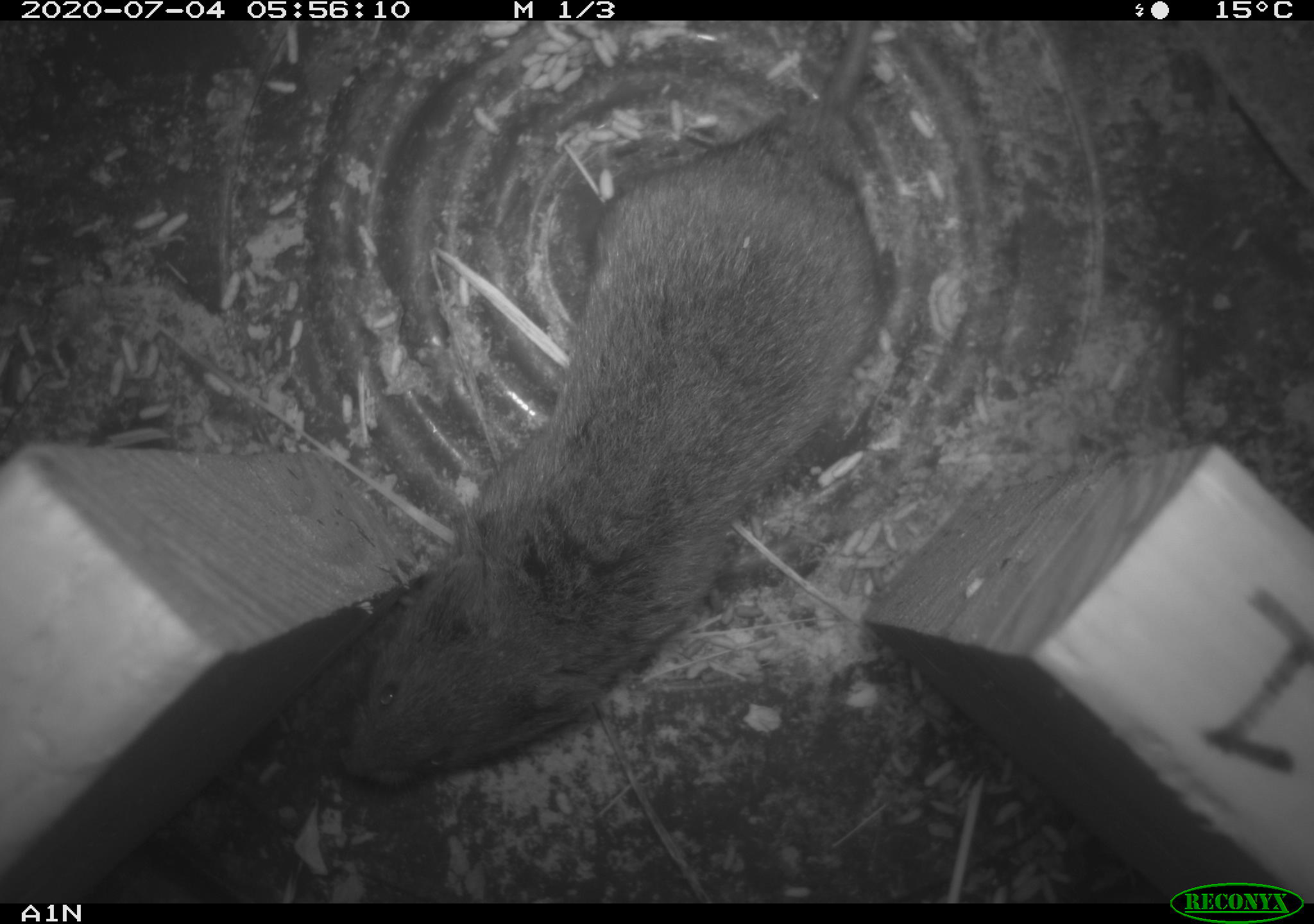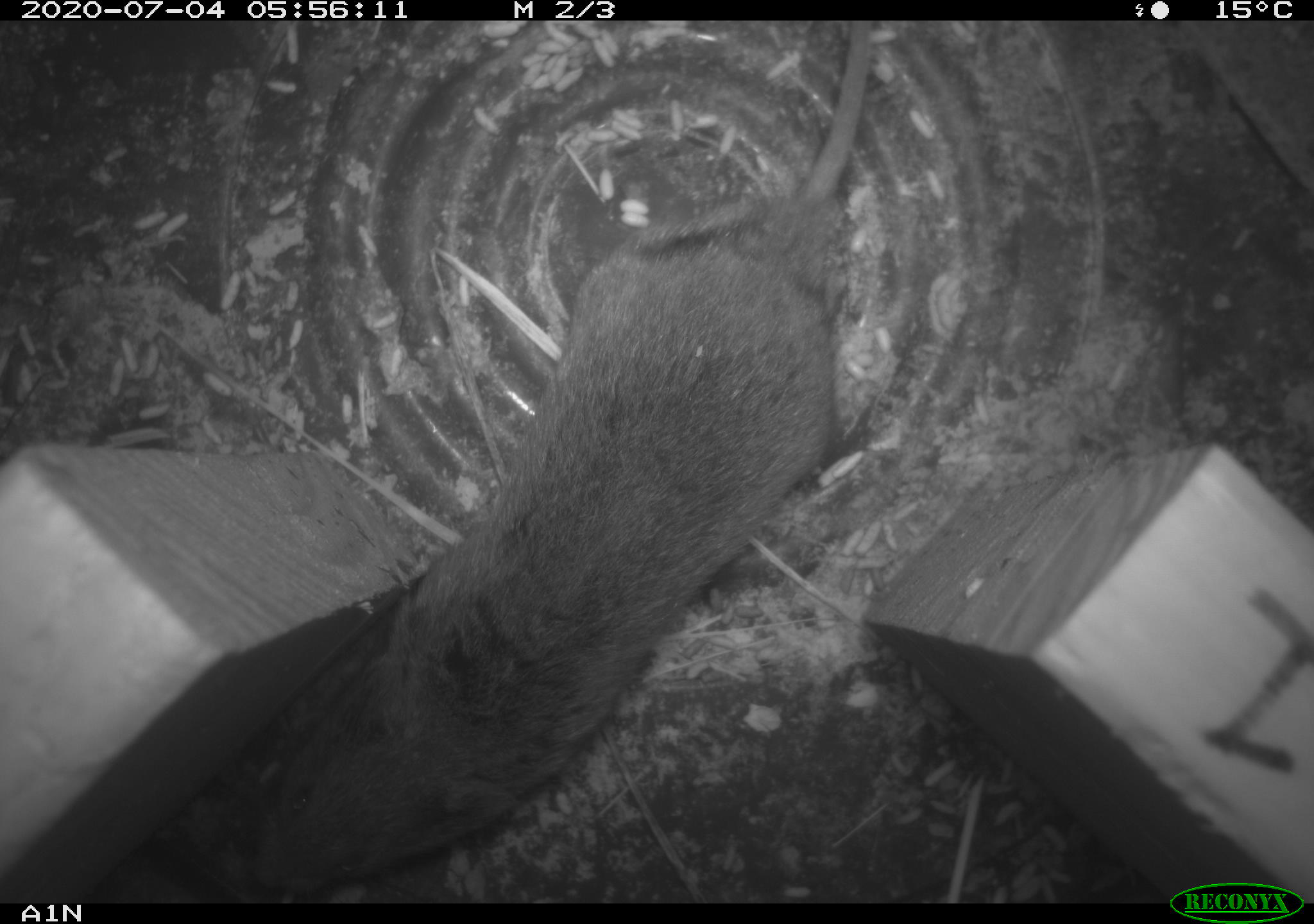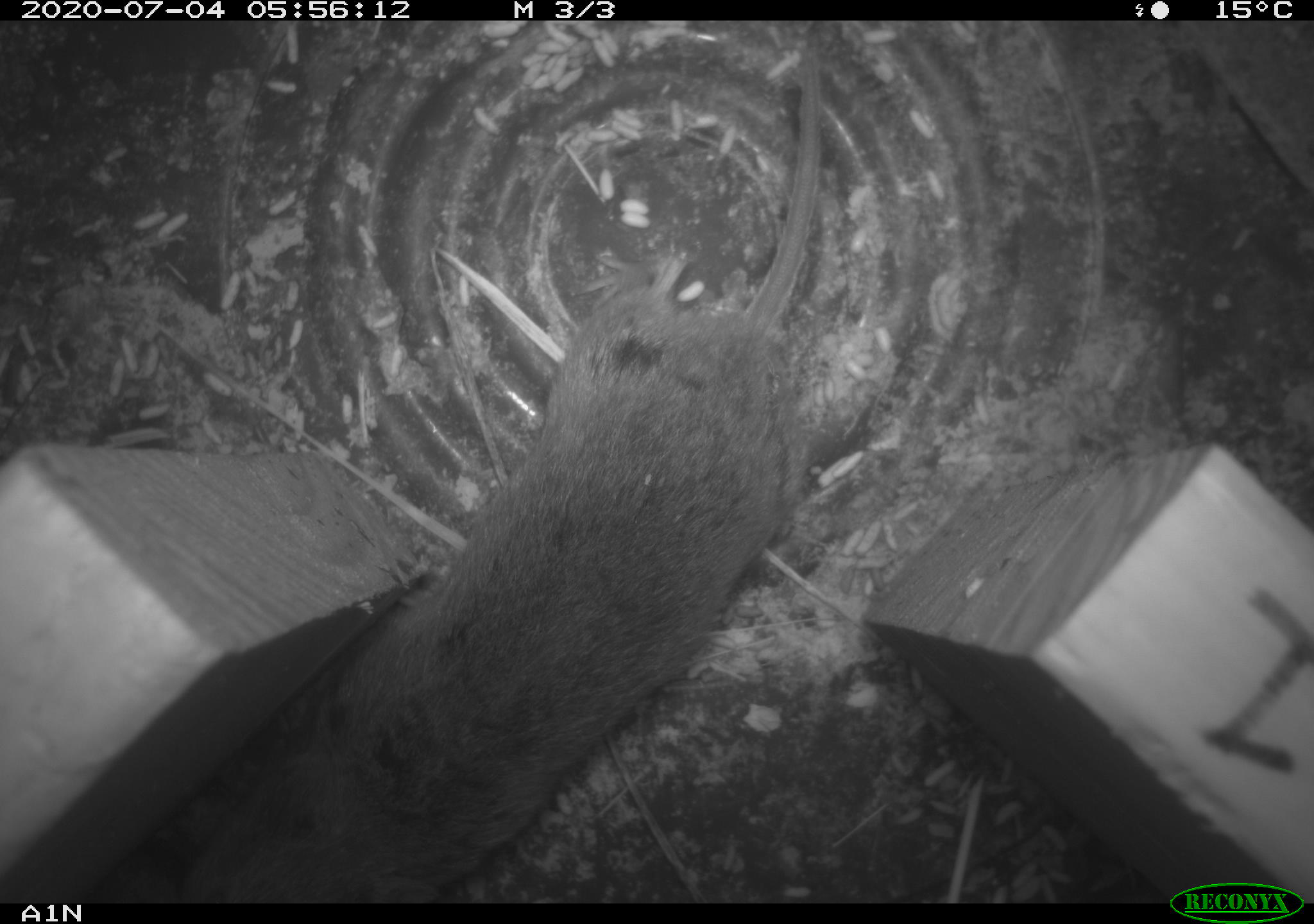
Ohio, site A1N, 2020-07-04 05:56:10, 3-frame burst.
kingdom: Animalia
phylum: Chordata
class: Mammalia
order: Rodentia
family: Cricetidae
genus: Microtus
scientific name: Microtus pennsylvanicus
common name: meadow vole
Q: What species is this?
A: Meadow vole (Microtus pennsylvanicus).